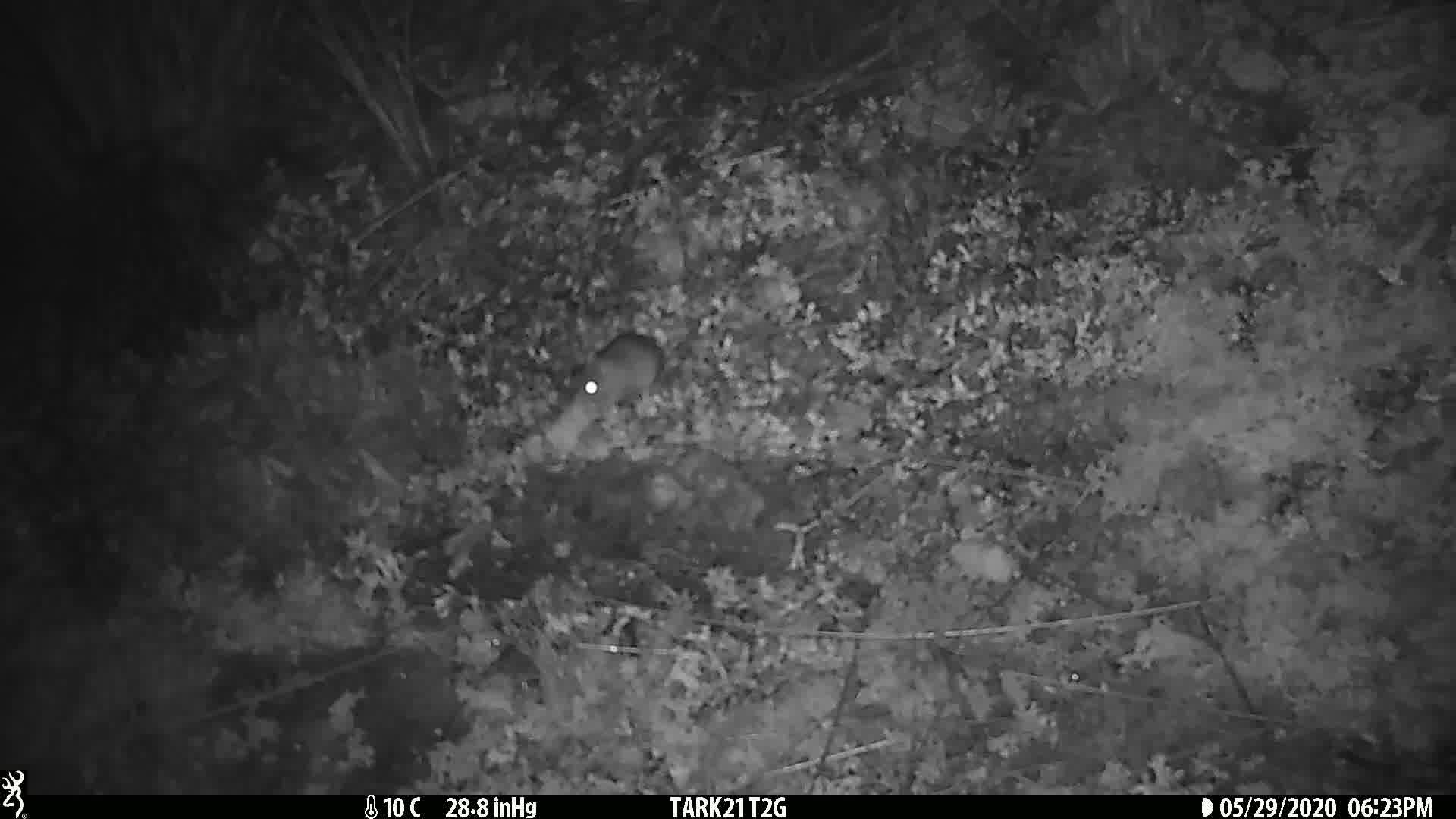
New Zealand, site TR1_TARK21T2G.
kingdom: Animalia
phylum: Chordata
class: Mammalia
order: Rodentia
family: Muridae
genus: Mus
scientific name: Mus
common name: mouse